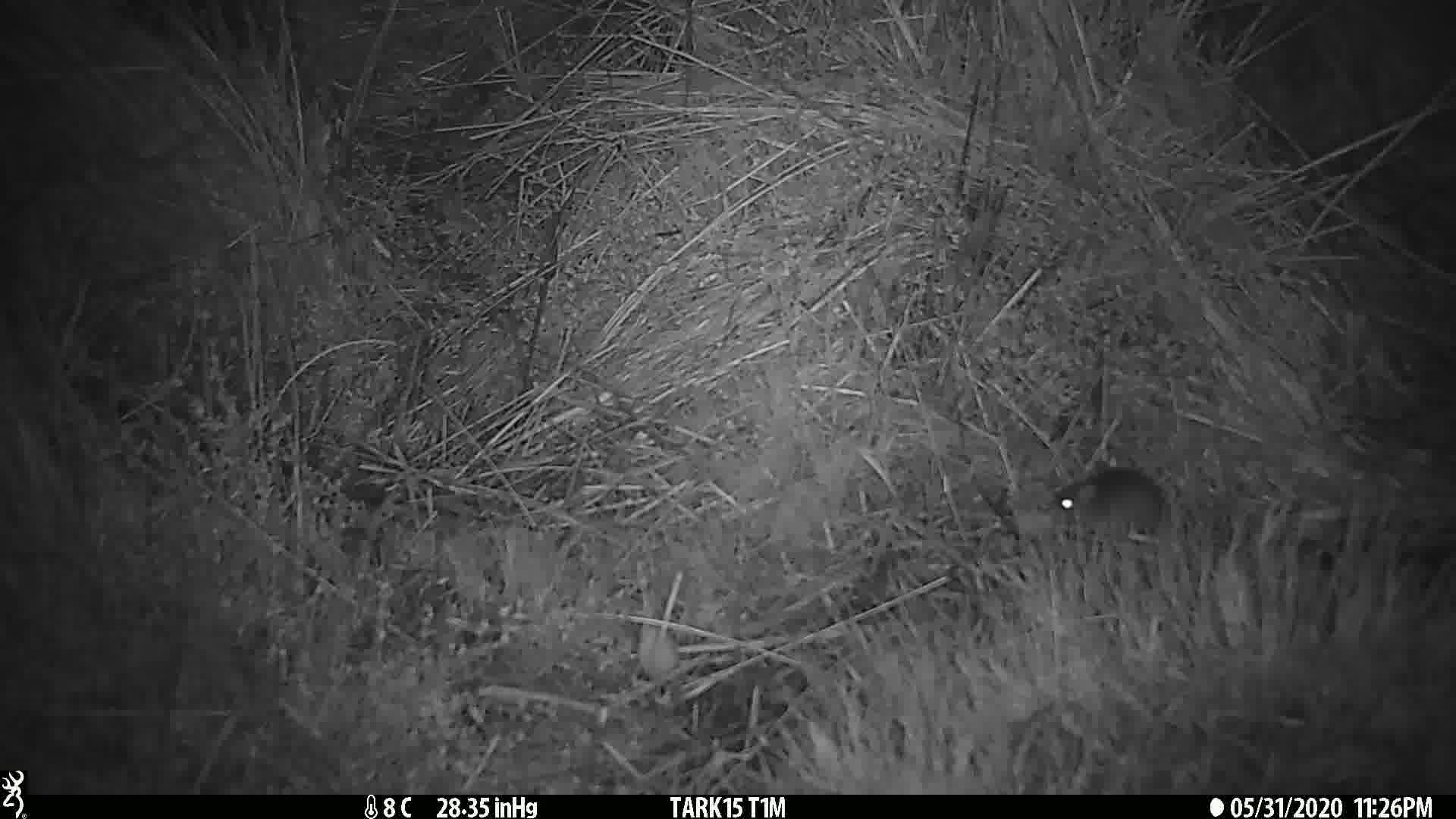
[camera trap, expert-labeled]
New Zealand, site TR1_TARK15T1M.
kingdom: Animalia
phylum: Chordata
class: Mammalia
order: Rodentia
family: Muridae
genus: Mus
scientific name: Mus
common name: mouse